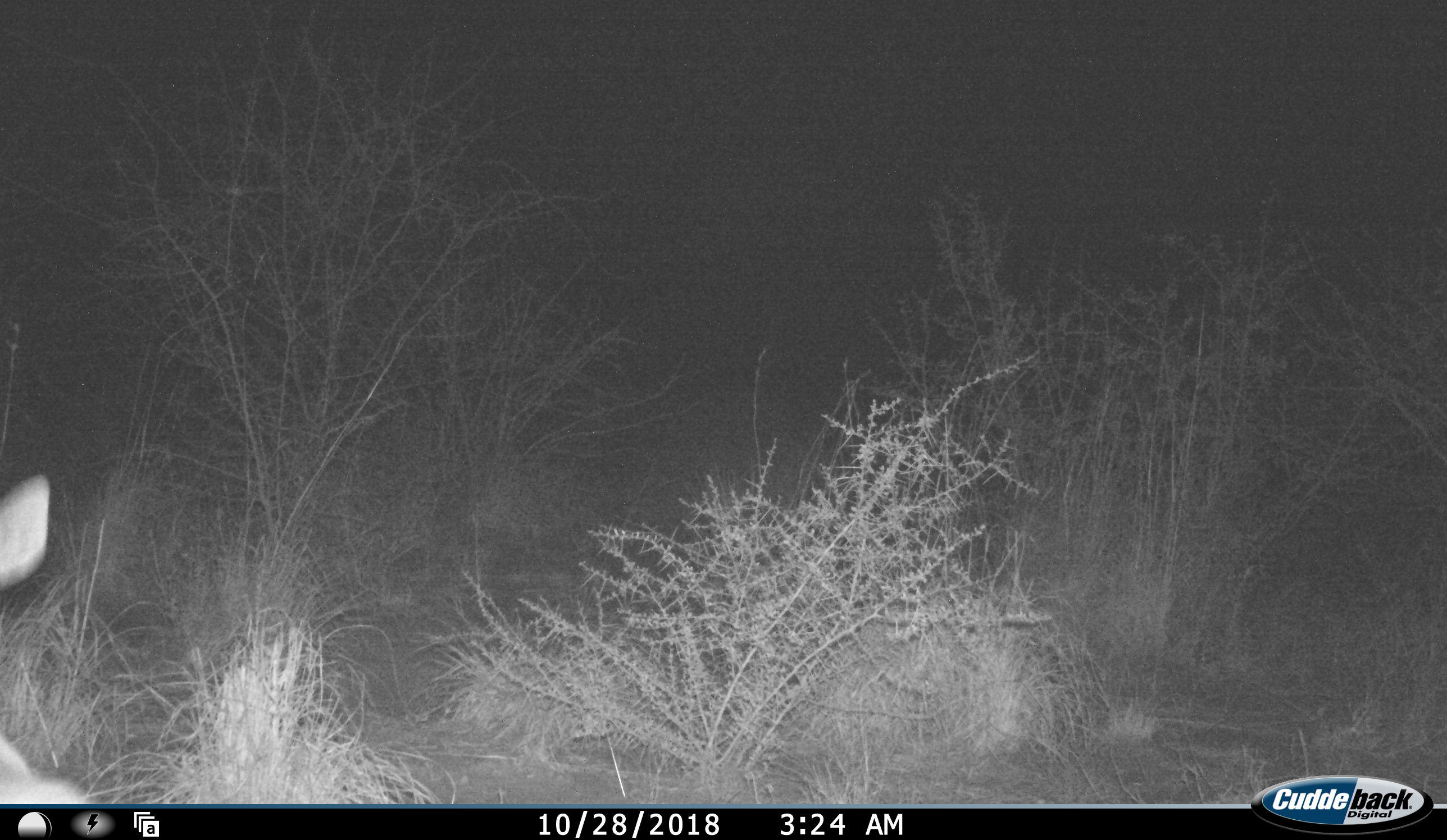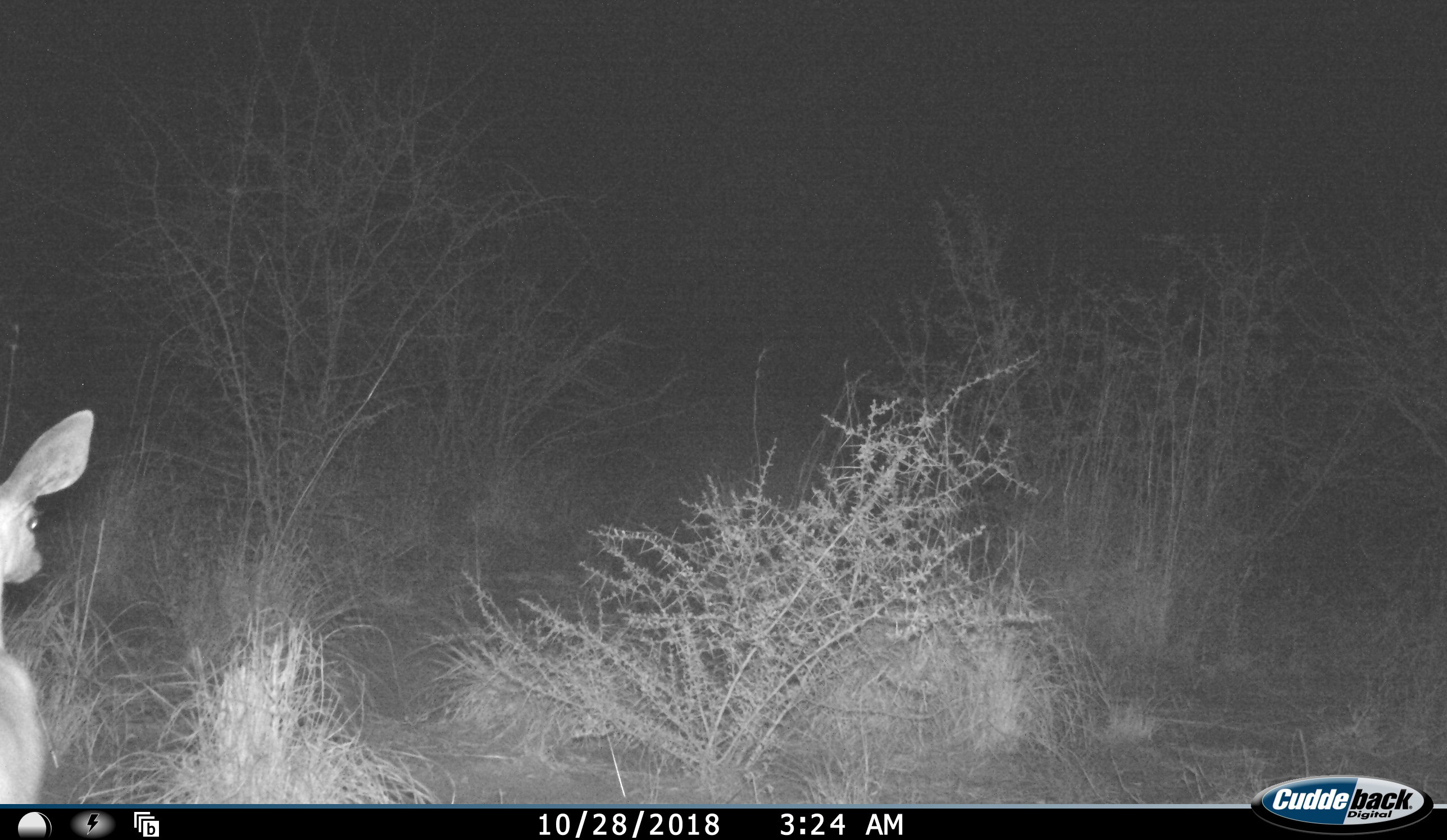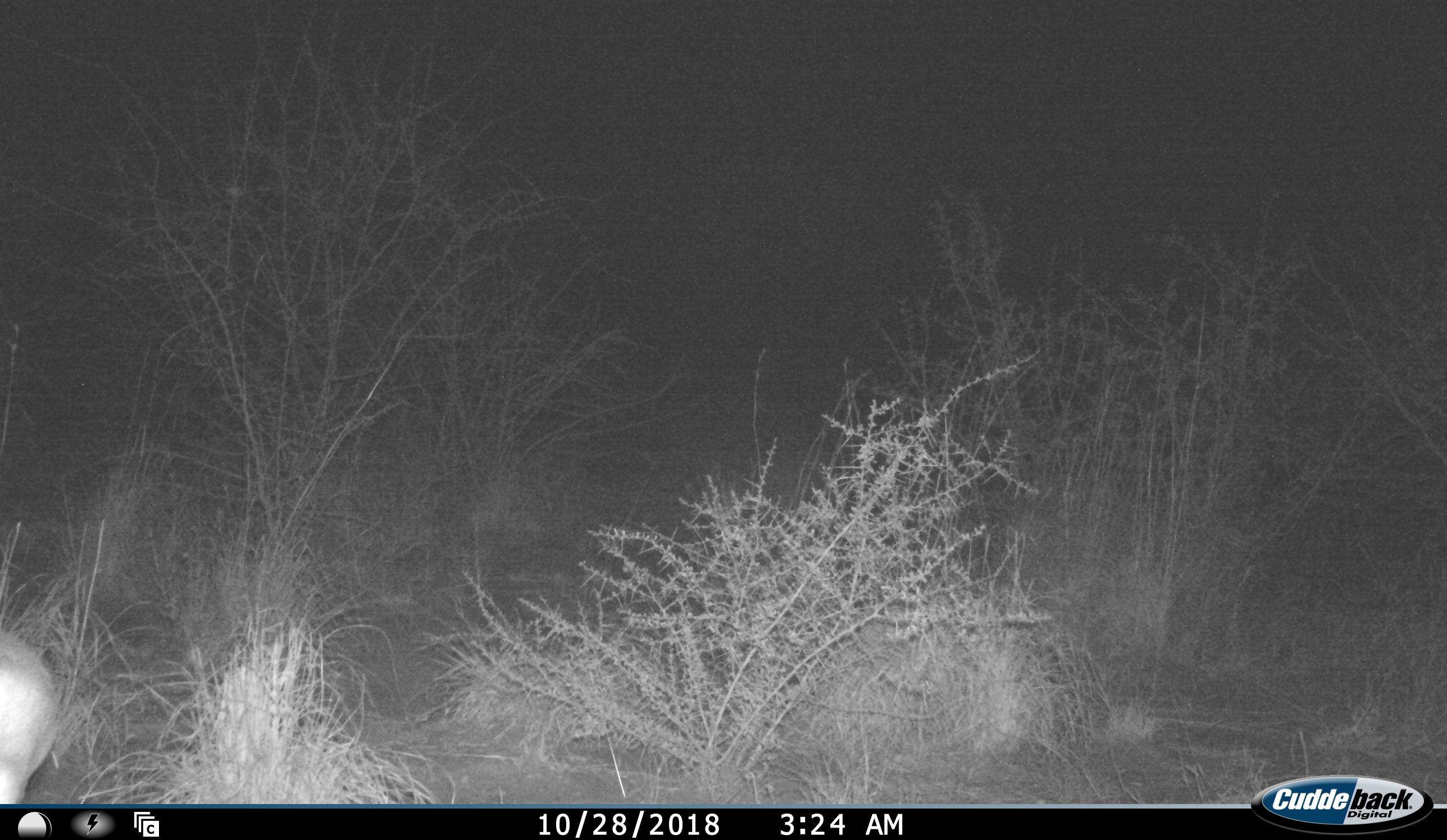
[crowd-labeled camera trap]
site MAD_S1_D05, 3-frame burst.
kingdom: Animalia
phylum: Chordata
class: Mammalia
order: Artiodactyla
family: Bovidae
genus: Raphicerus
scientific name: Raphicerus campestris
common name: steenbok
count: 1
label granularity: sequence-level